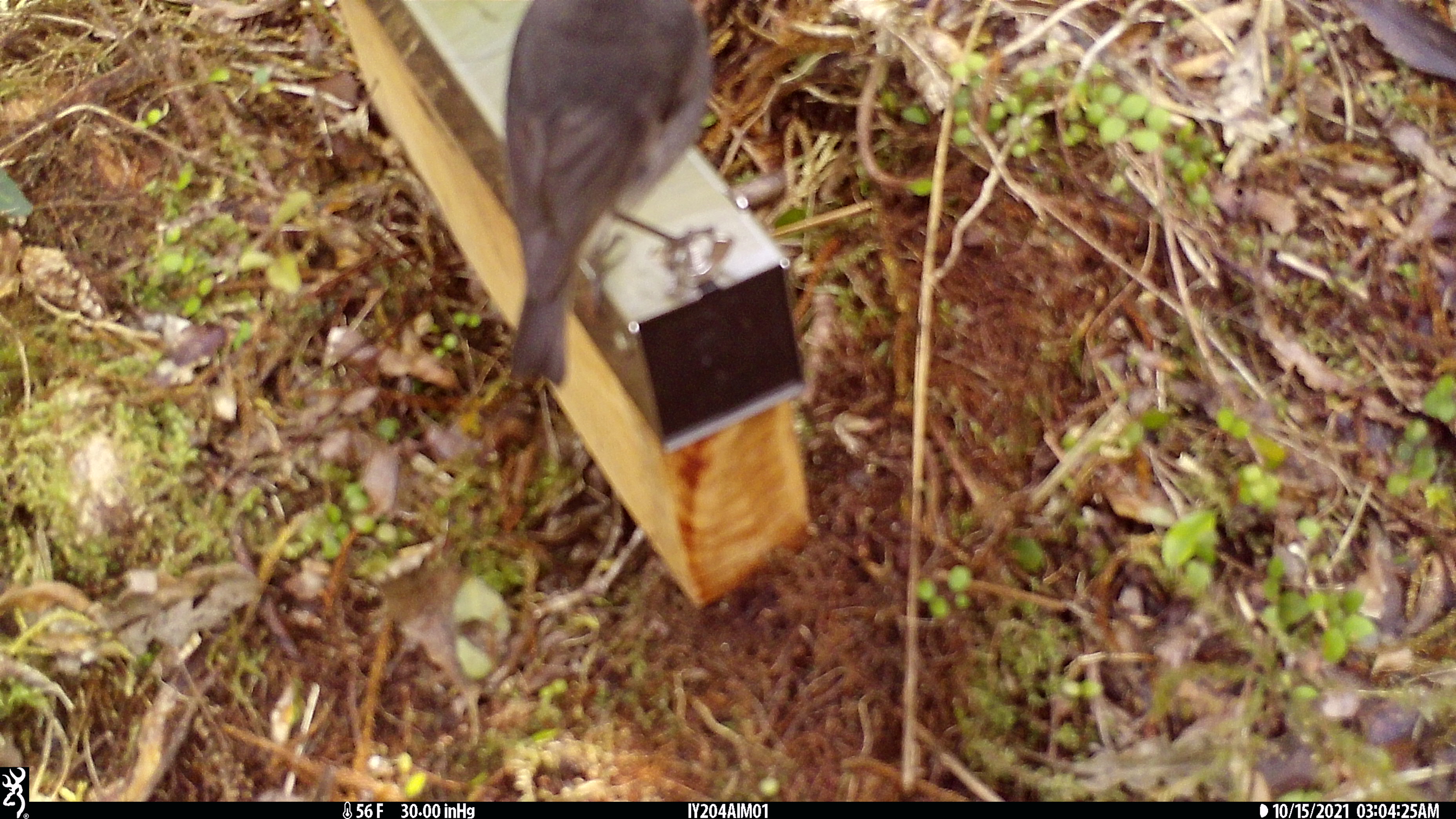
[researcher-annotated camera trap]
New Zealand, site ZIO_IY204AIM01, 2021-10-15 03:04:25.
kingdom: Animalia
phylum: Chordata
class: Aves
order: Passeriformes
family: Petroicidae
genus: Petroica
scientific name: Petroica australis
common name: new zealand robin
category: robin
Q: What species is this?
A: Robin (new zealand robin) (Petroica australis).